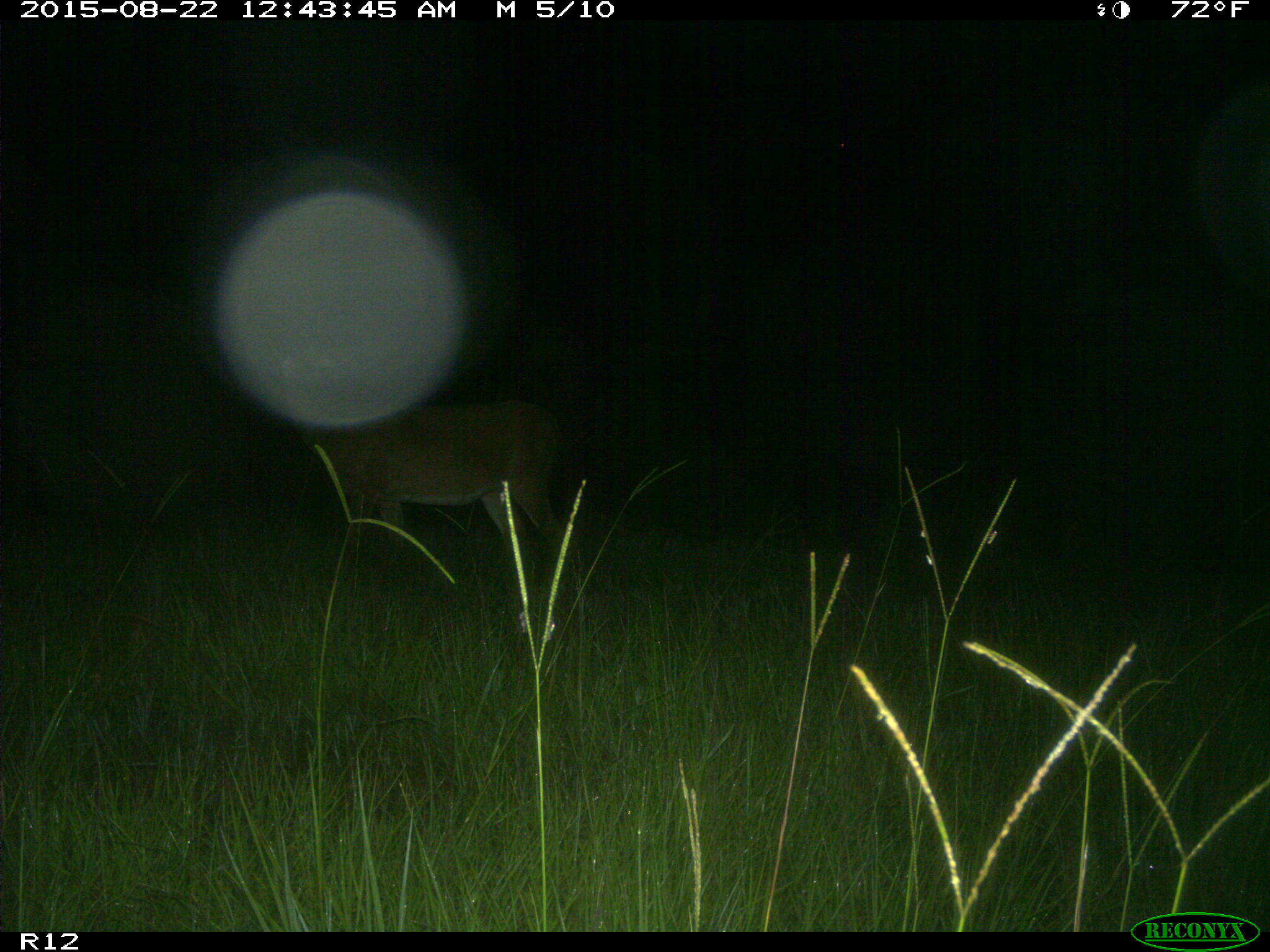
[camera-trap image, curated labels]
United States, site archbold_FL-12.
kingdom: Animalia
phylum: Chordata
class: Mammalia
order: Artiodactyla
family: Cervidae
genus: Odocoileus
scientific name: Odocoileus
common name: deer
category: unidentified deer